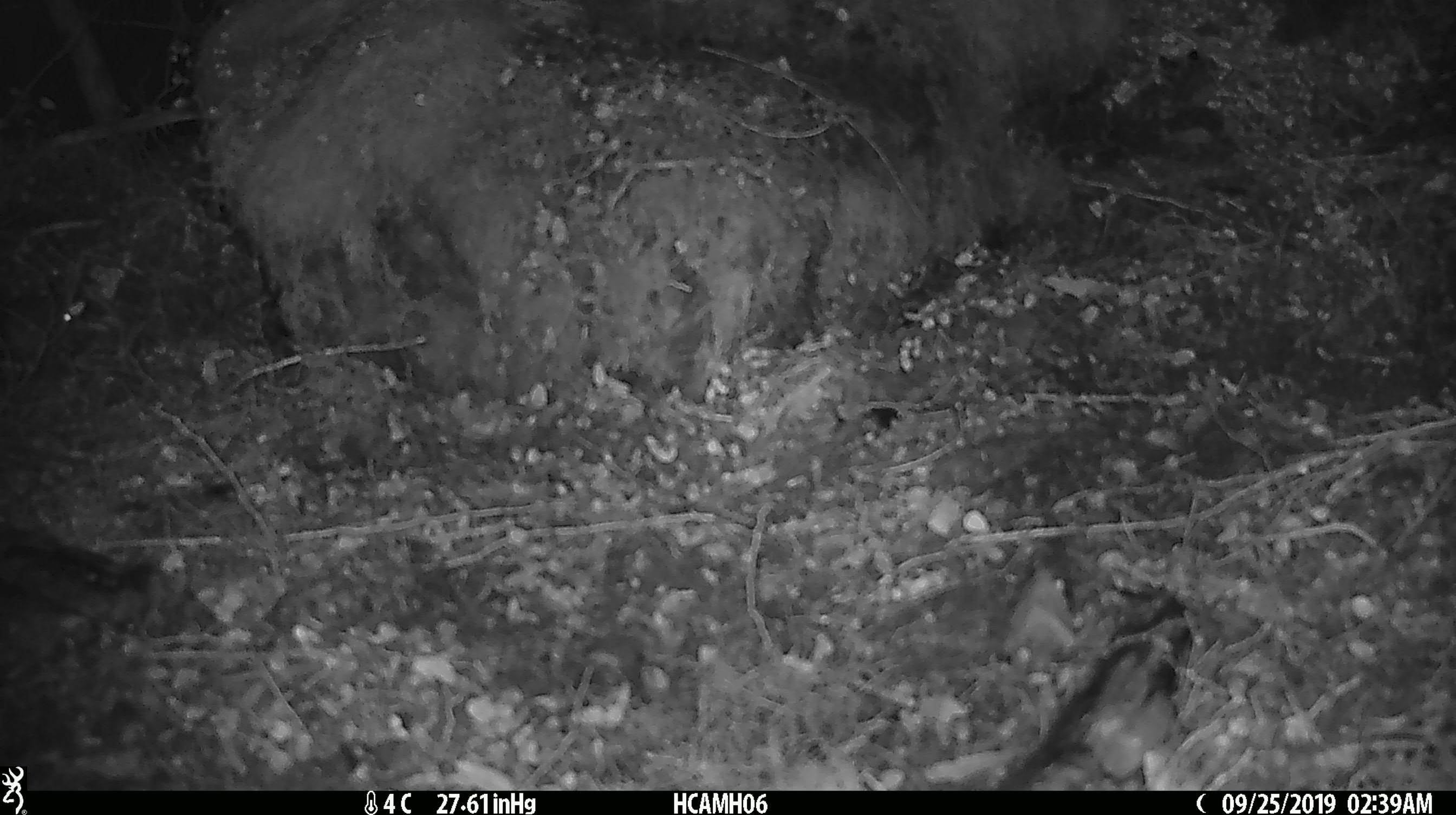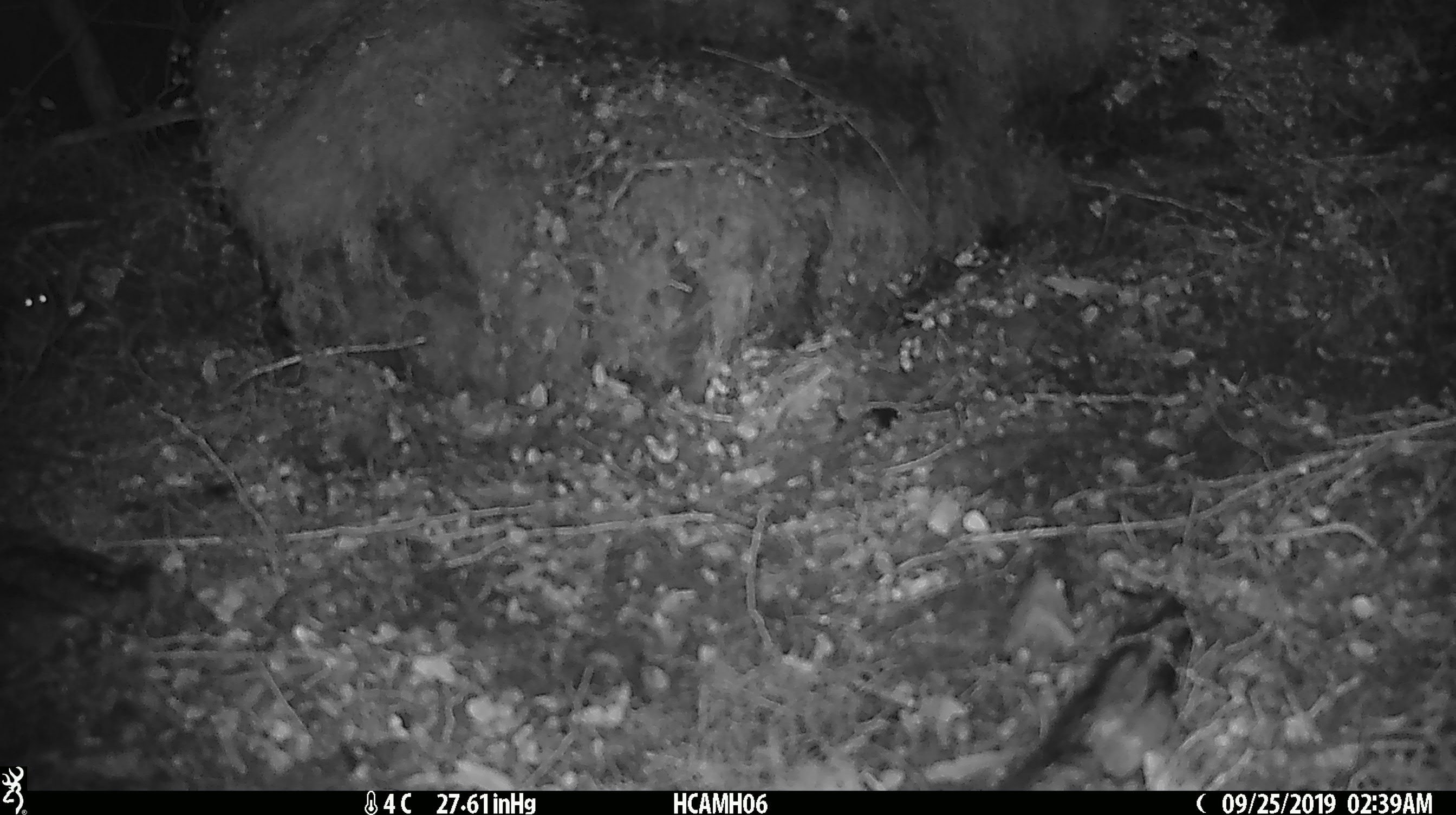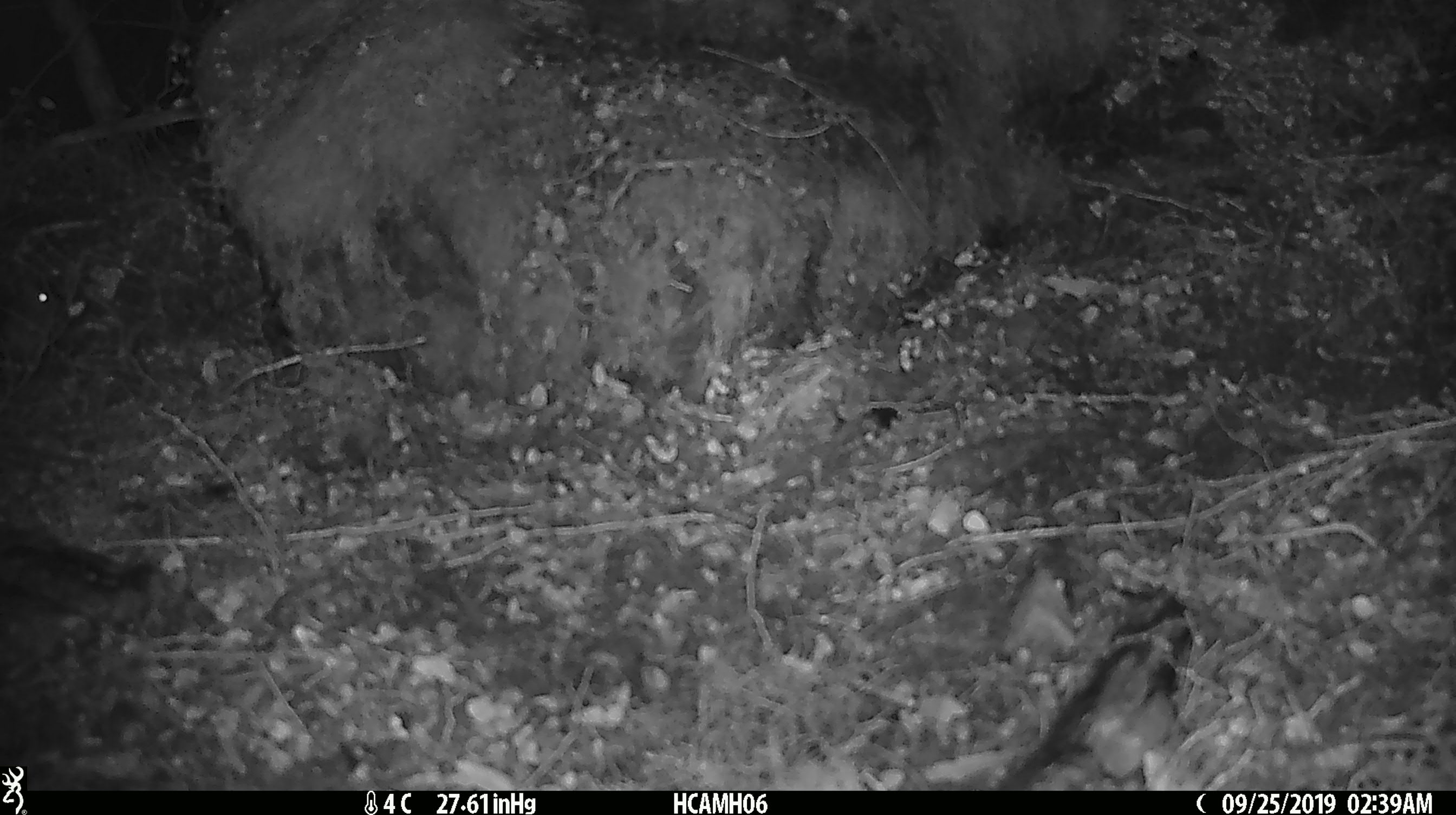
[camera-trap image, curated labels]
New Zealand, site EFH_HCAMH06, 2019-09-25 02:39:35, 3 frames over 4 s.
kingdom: Animalia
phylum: Chordata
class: Mammalia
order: Rodentia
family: Muridae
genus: Mus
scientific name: Mus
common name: mouse